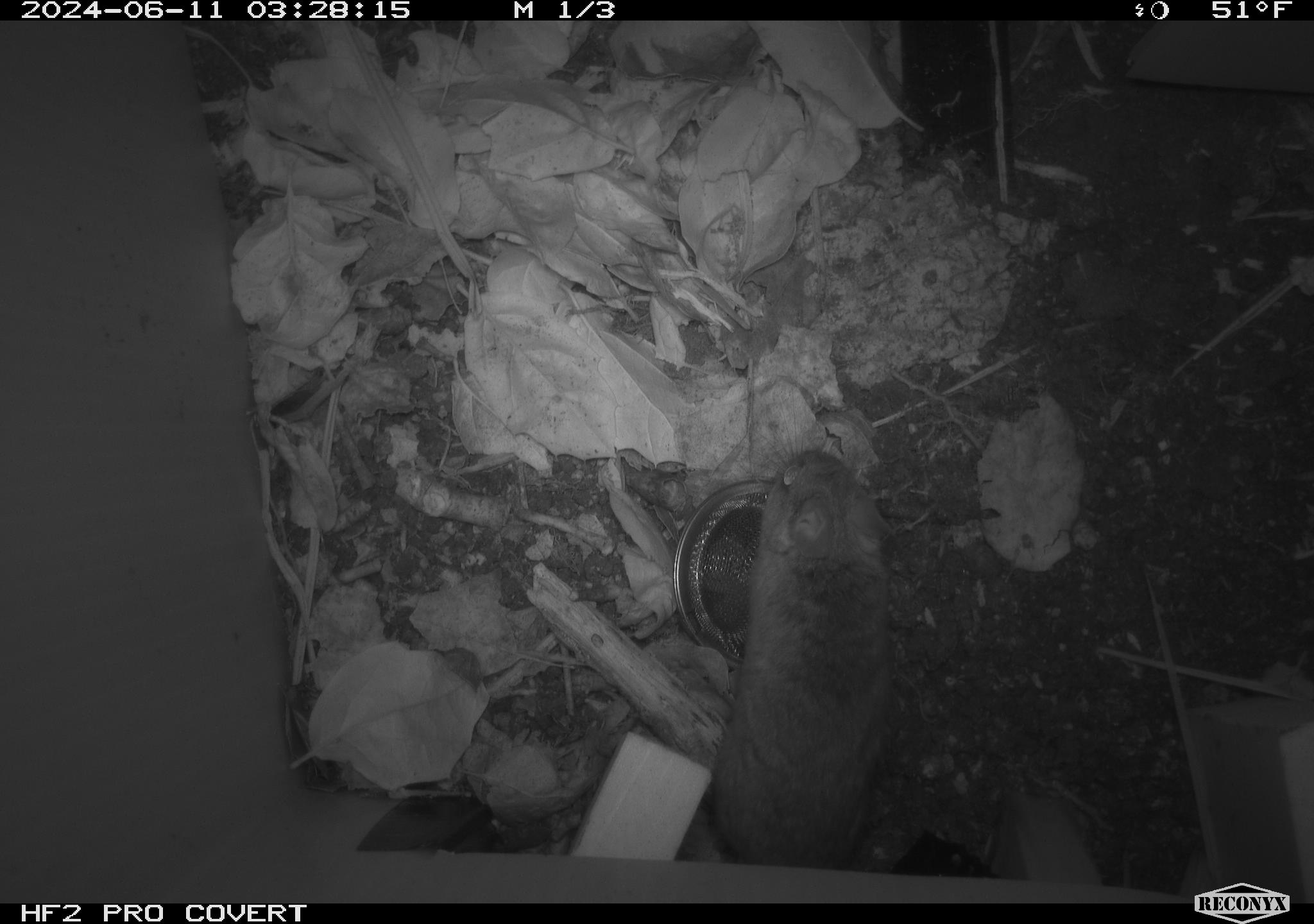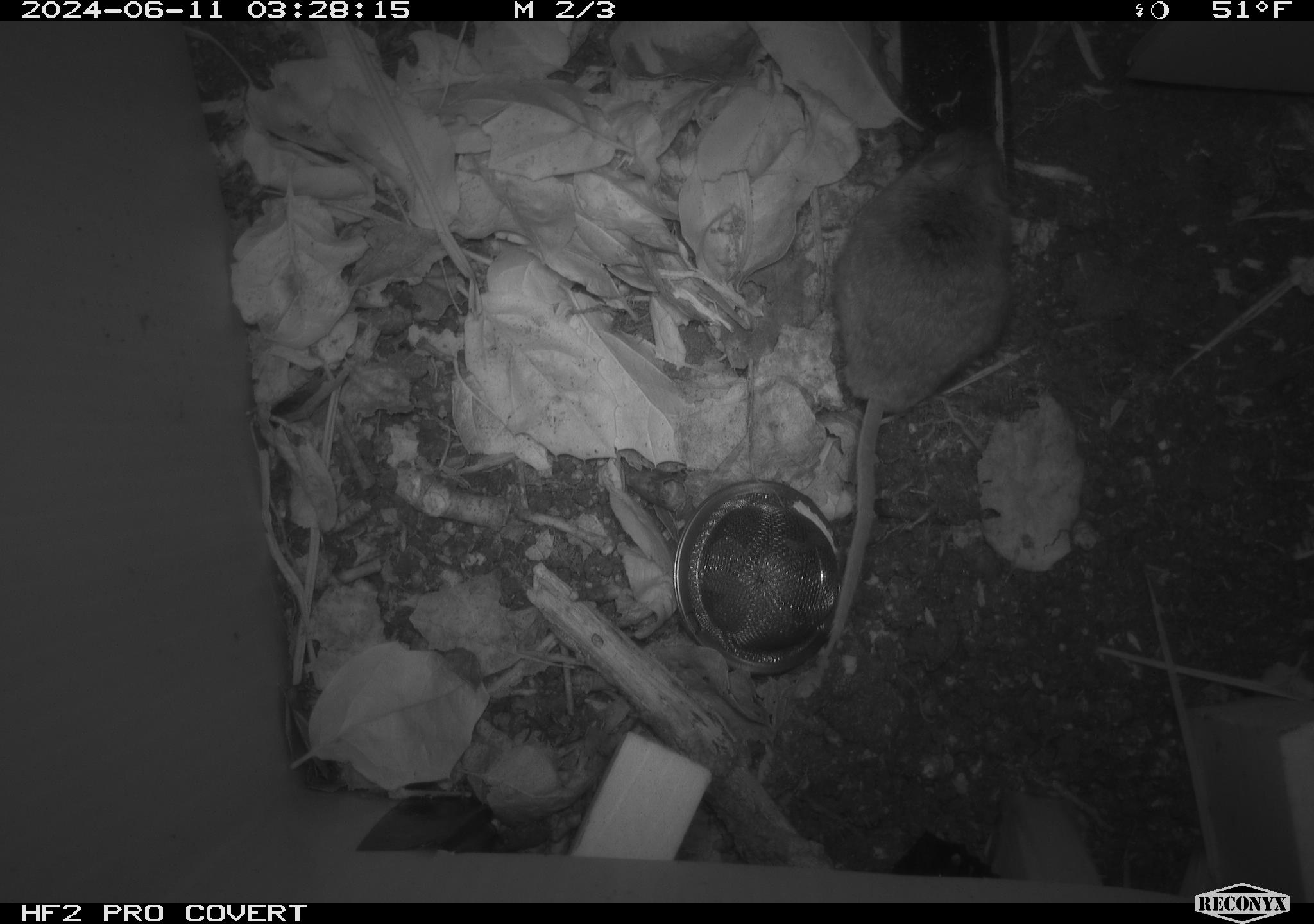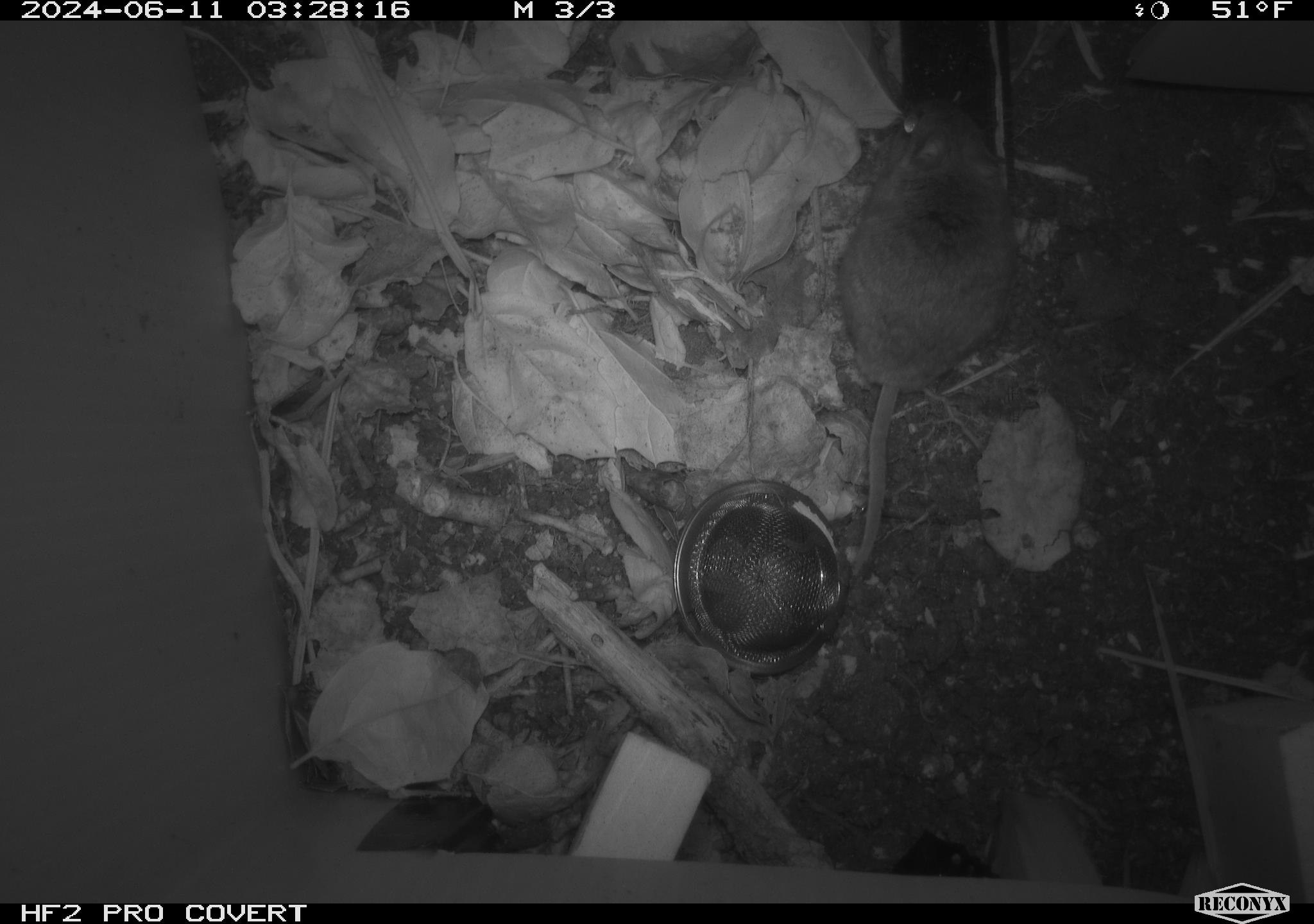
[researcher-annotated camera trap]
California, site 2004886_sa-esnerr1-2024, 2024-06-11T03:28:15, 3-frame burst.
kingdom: Animalia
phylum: Chordata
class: Mammalia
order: Rodentia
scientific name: Rodentia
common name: rodent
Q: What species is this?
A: Rodent (Rodentia).